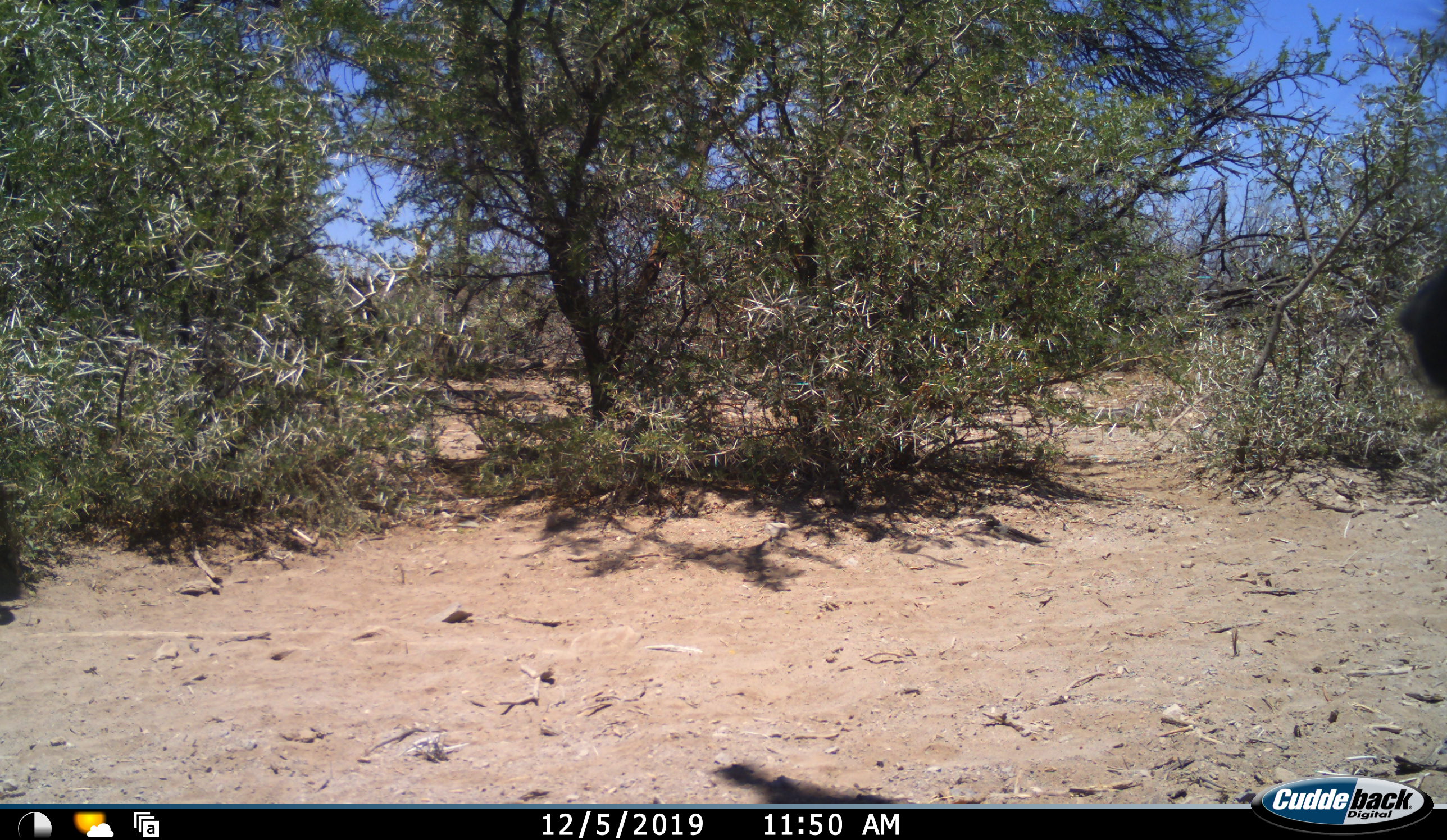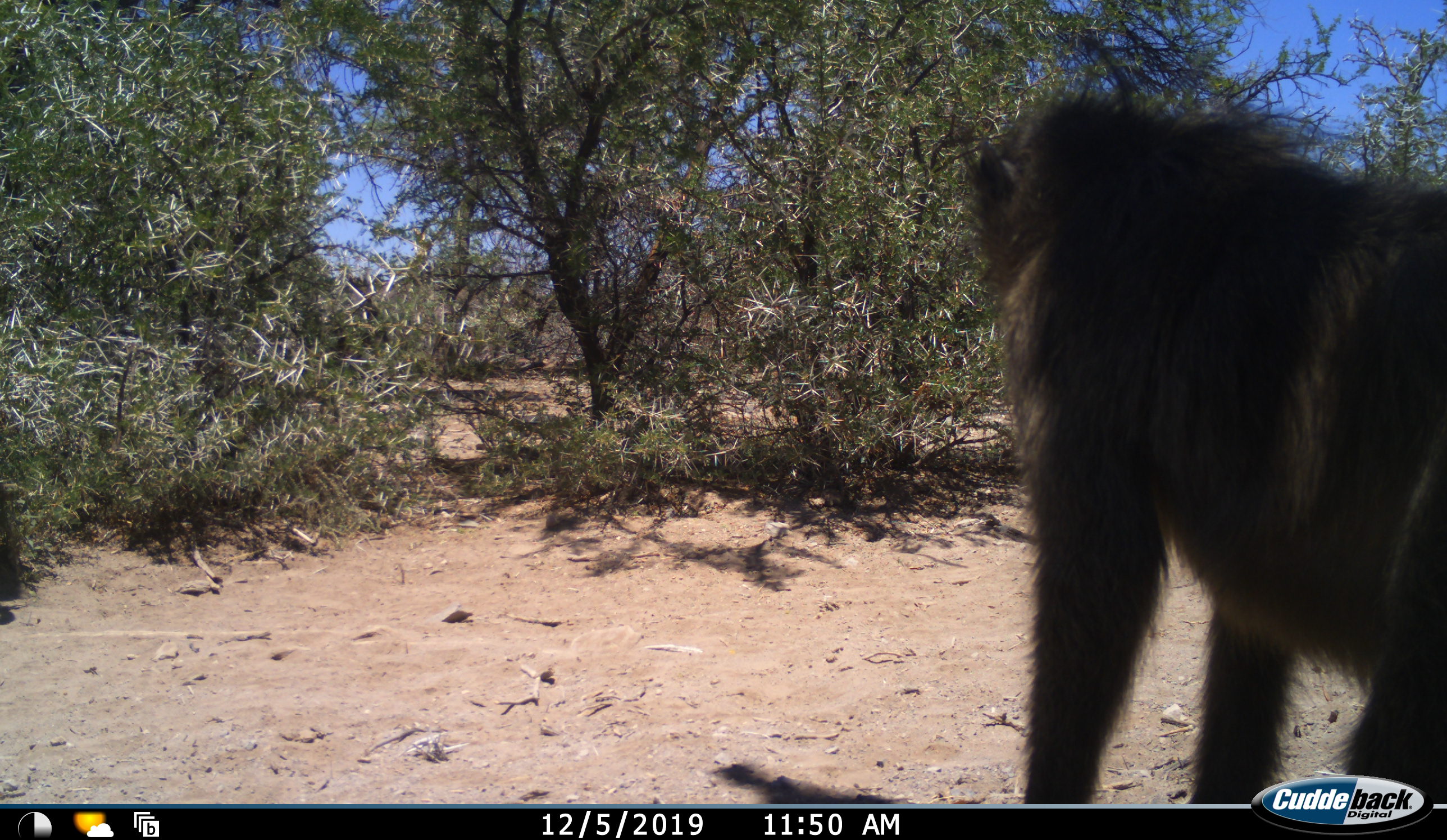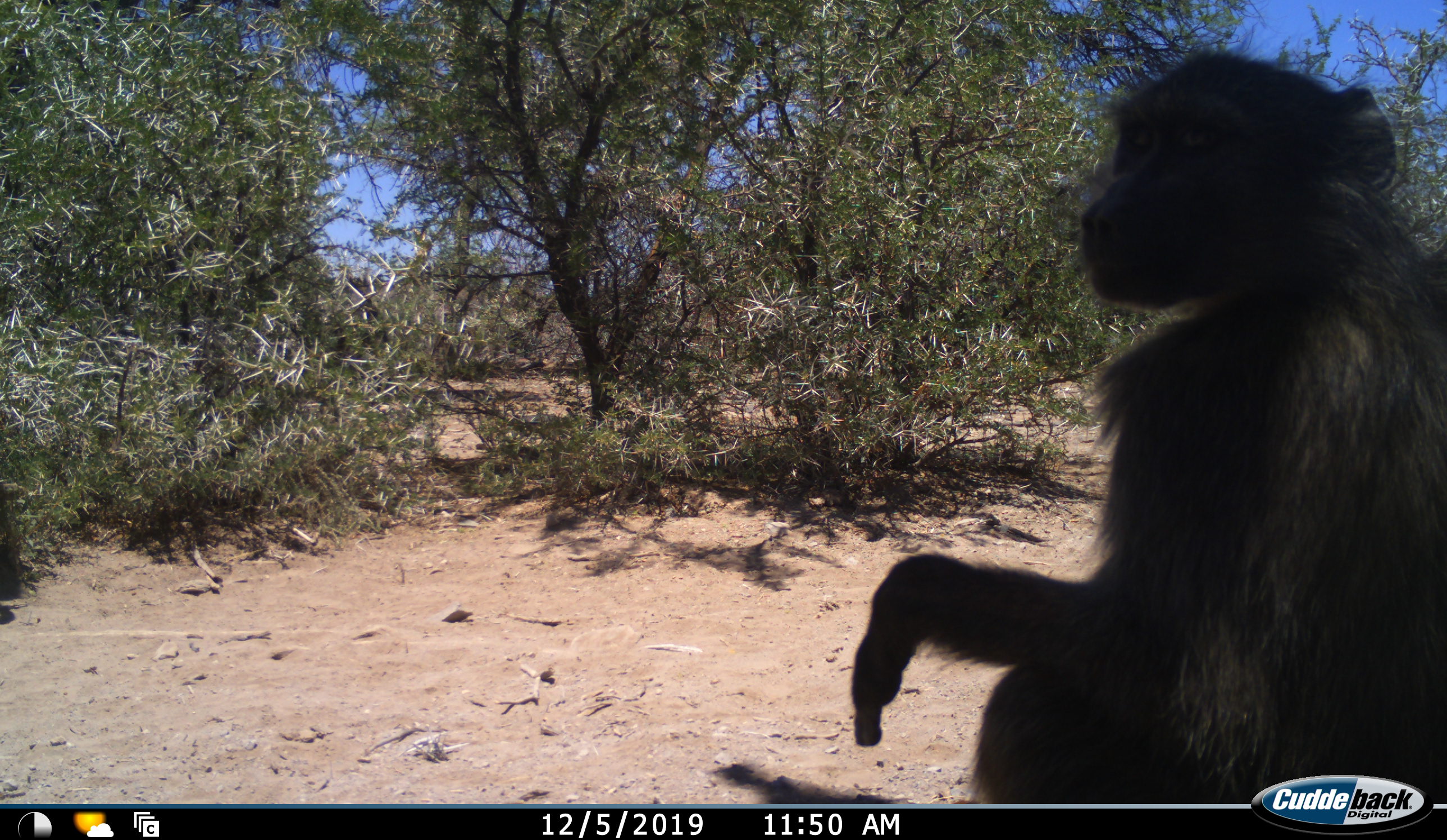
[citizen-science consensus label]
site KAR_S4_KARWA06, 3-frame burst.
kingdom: Animalia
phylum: Chordata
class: Mammalia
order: Primates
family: Cercopithecidae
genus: Papio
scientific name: Papio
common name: baboon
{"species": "baboon (Papio)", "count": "1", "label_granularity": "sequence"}